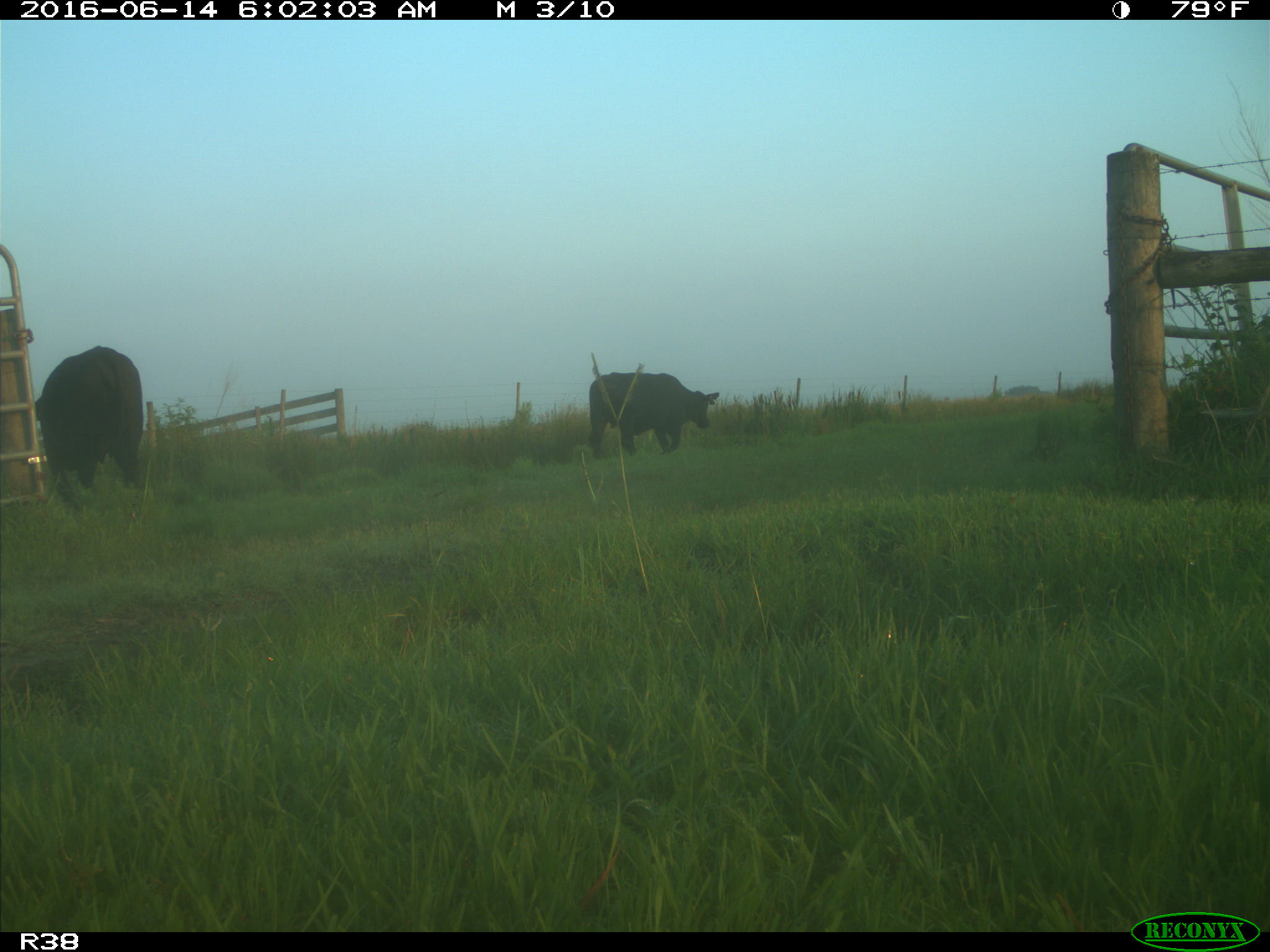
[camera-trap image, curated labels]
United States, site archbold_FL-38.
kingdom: Animalia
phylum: Chordata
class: Mammalia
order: Artiodactyla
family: Bovidae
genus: Bos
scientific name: Bos taurus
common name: domestic cow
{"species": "Bos taurus (domestic cow)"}